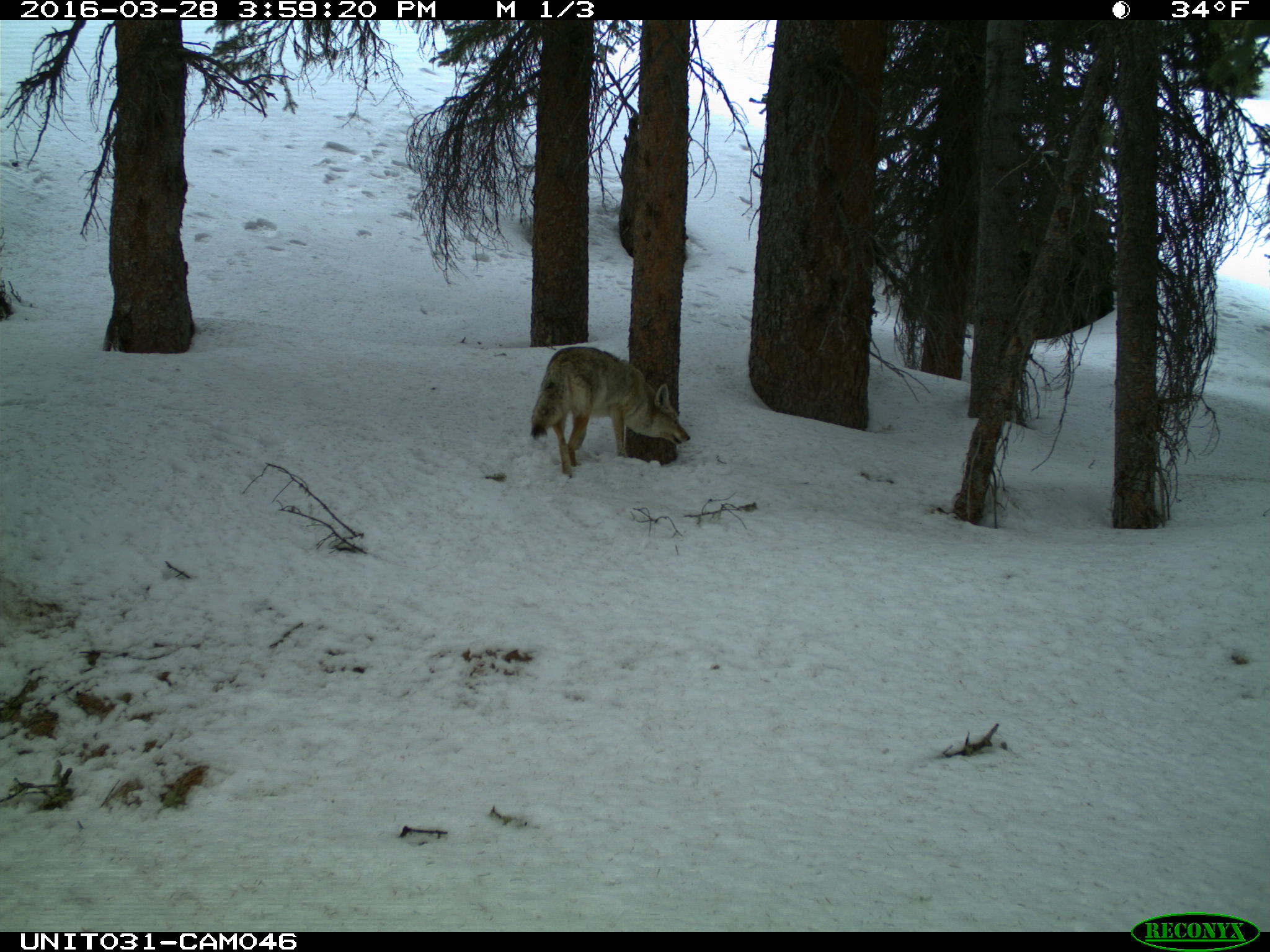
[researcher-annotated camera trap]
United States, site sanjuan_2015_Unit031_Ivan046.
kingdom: Animalia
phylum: Chordata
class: Mammalia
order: Carnivora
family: Canidae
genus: Canis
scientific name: Canis latrans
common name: coyote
Canis latrans (coyote).